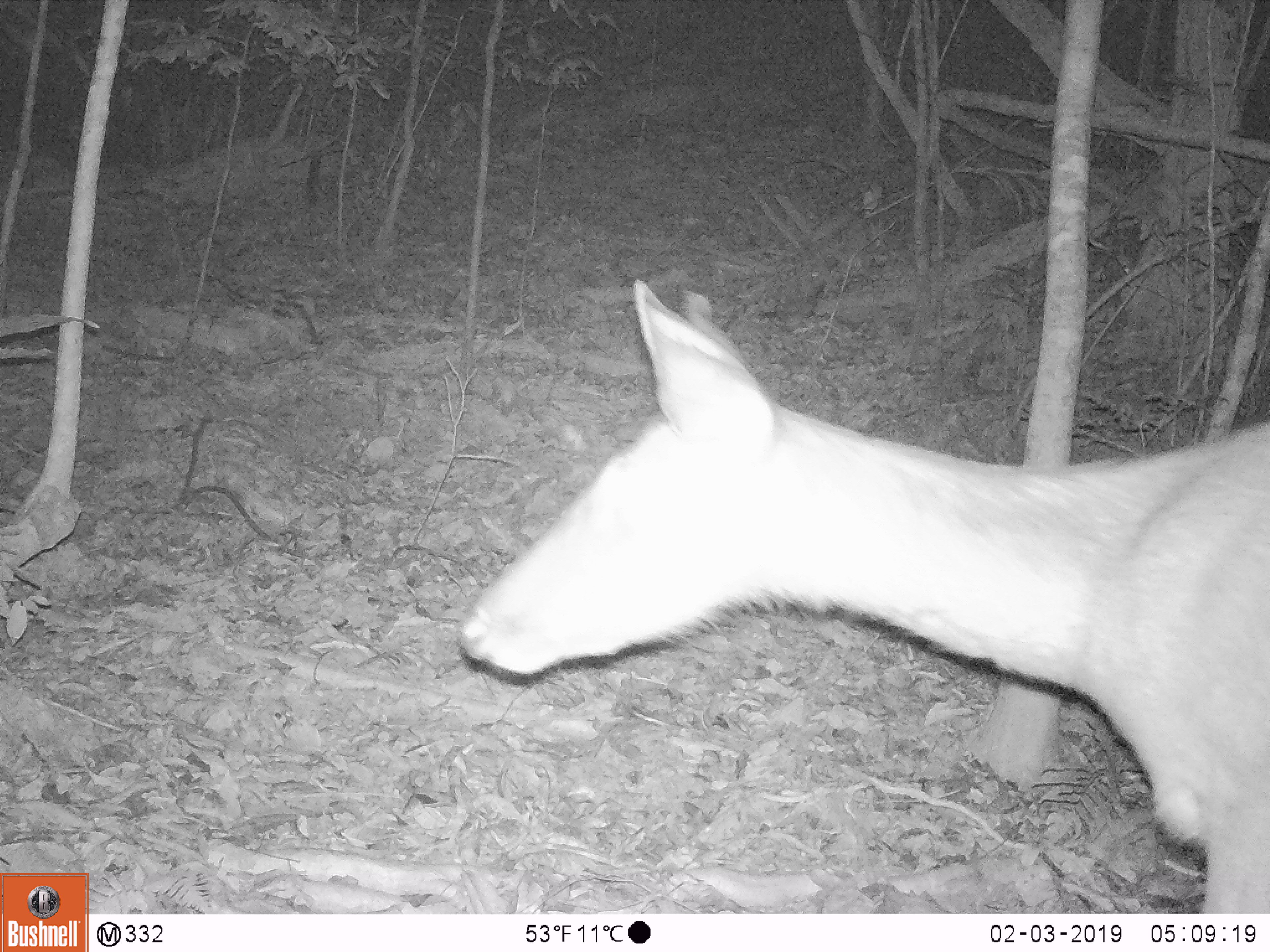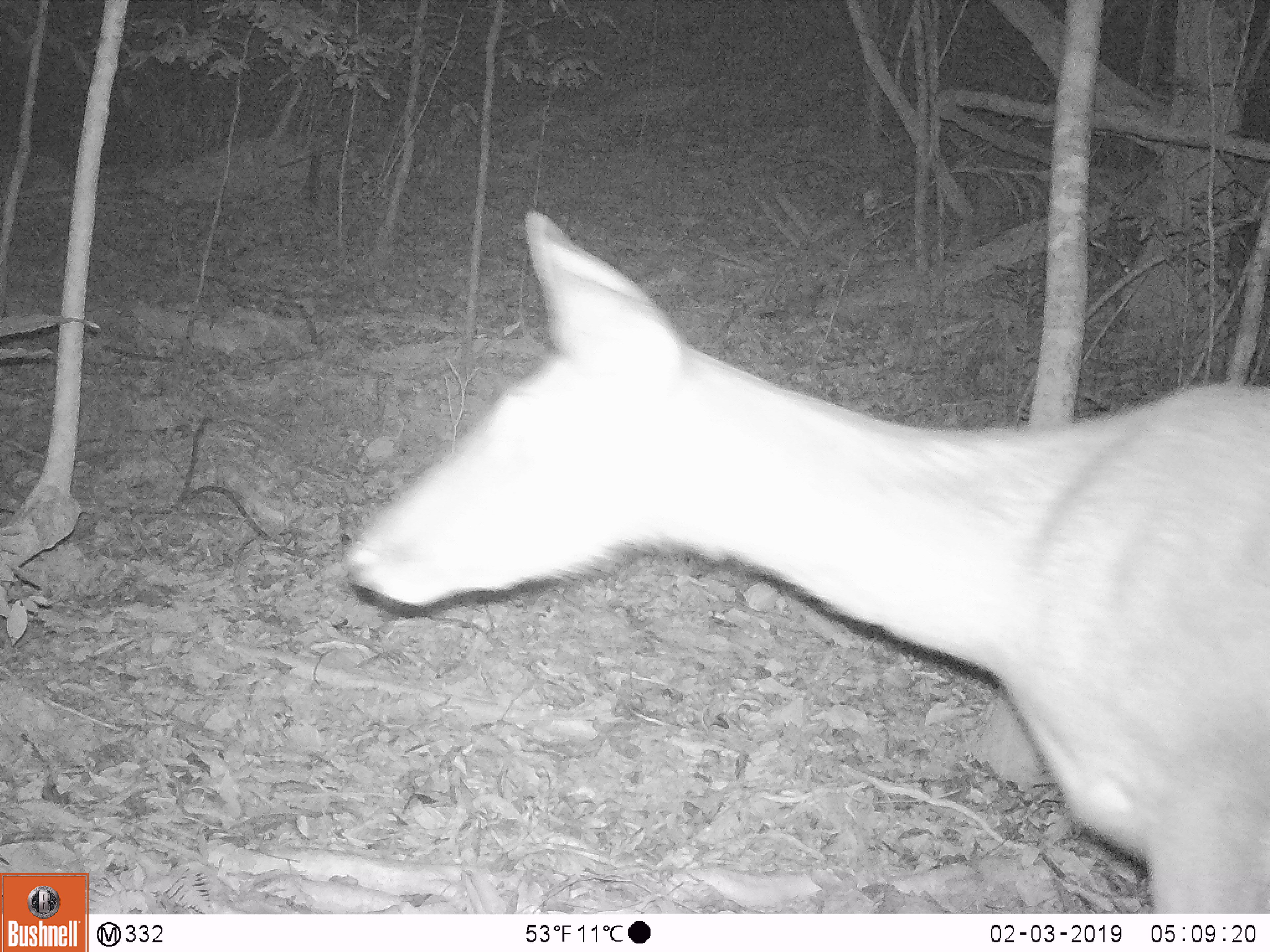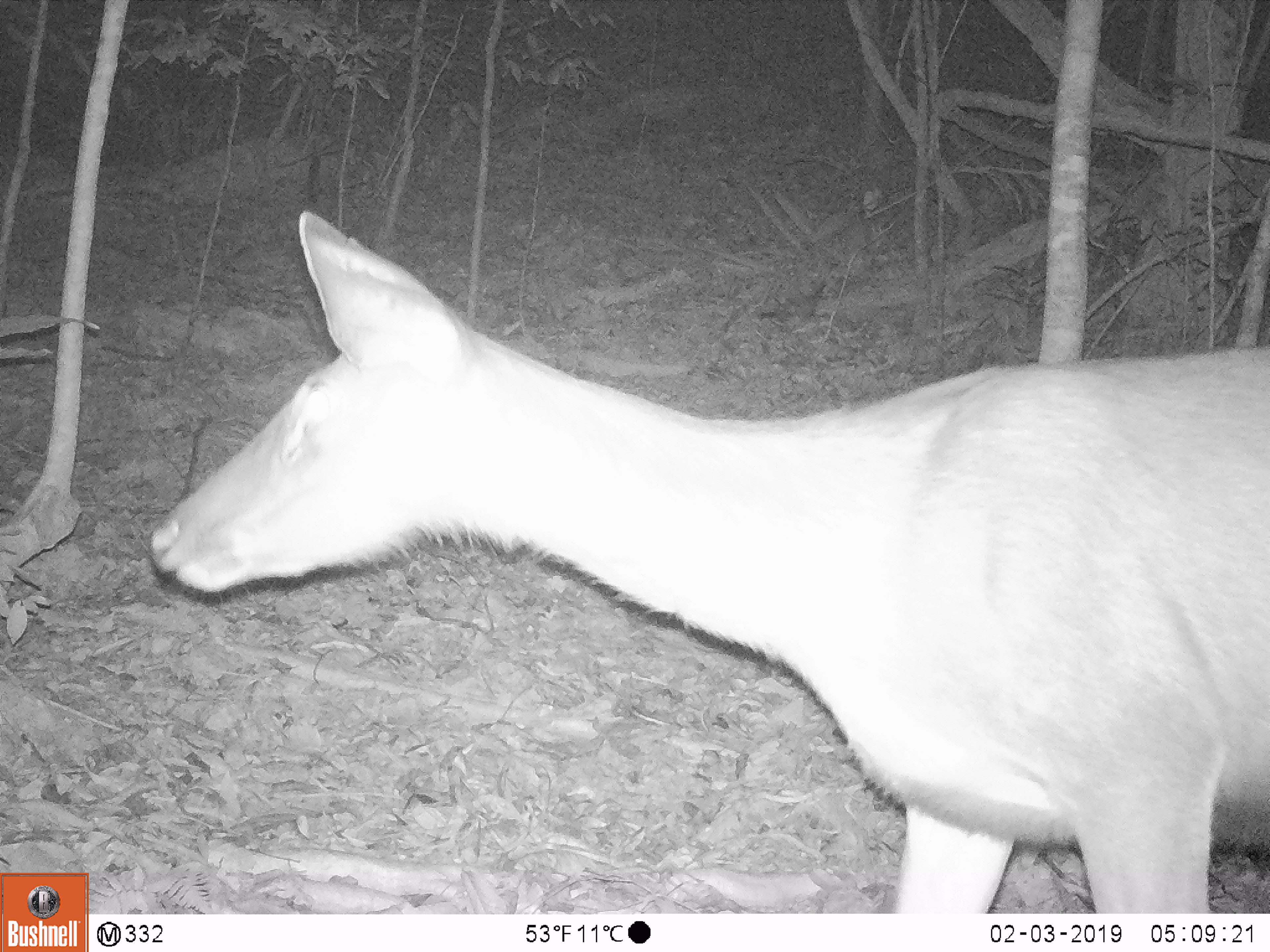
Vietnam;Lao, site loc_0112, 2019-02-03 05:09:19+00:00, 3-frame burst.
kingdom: Animalia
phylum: Chordata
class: Mammalia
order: Artiodactyla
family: Cervidae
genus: Rusa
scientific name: Rusa unicolor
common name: sambar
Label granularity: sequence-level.